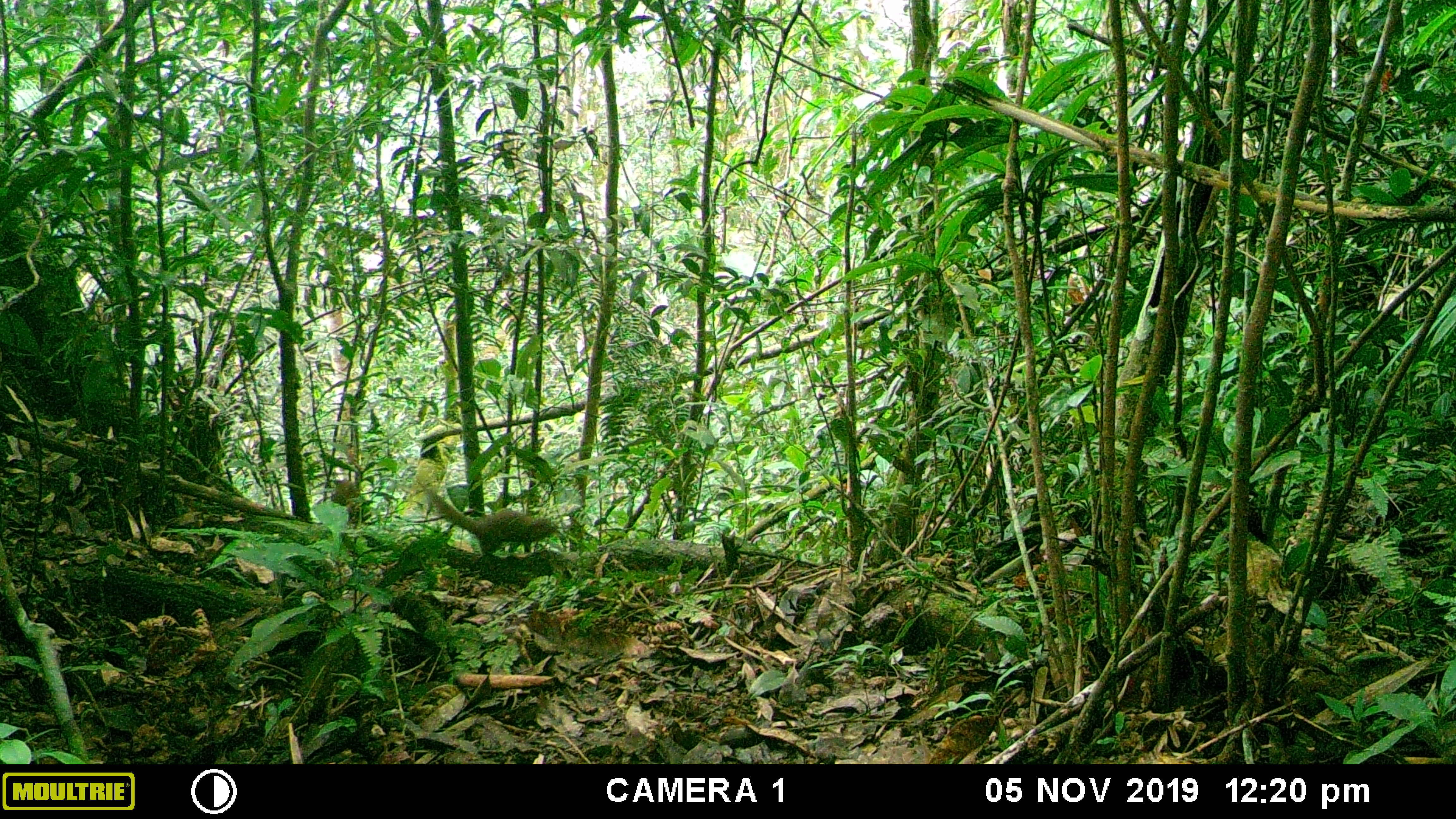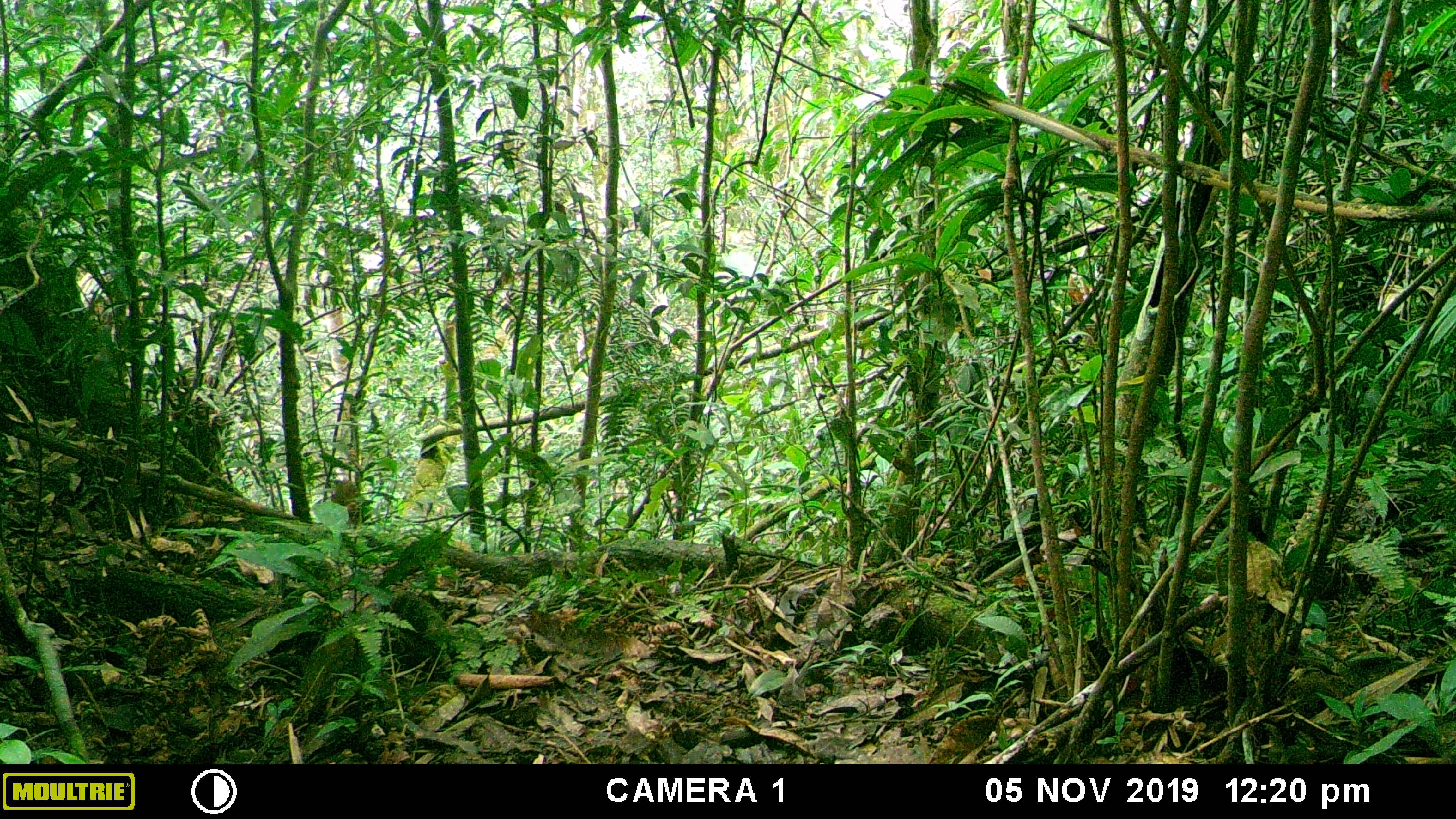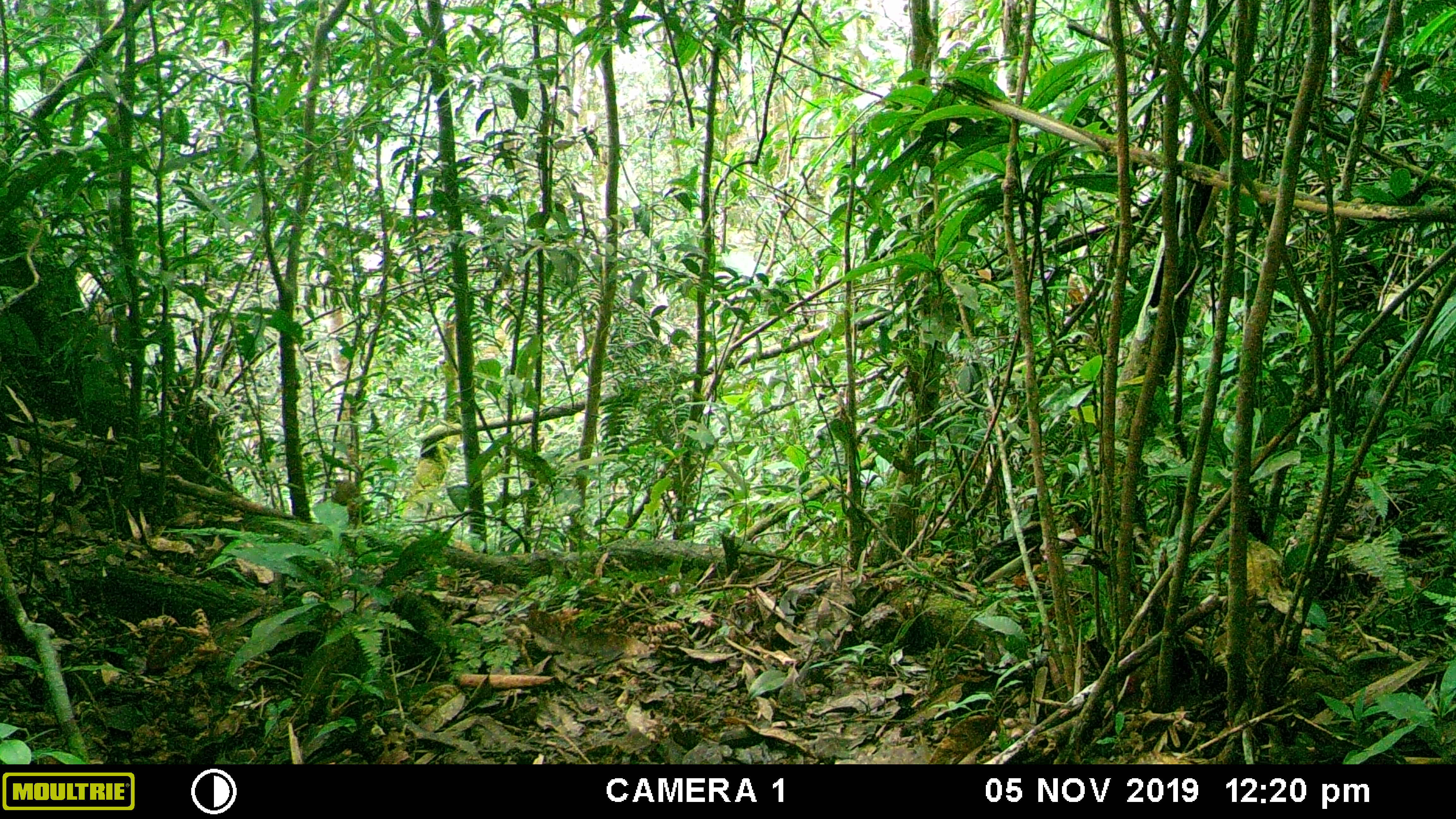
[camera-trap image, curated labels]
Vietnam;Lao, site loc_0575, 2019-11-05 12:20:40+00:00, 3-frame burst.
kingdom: Animalia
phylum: Chordata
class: Mammalia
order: Scandentia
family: Tupaiidae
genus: Tupaia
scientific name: Tupaia belangeri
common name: northern treeshrew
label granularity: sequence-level